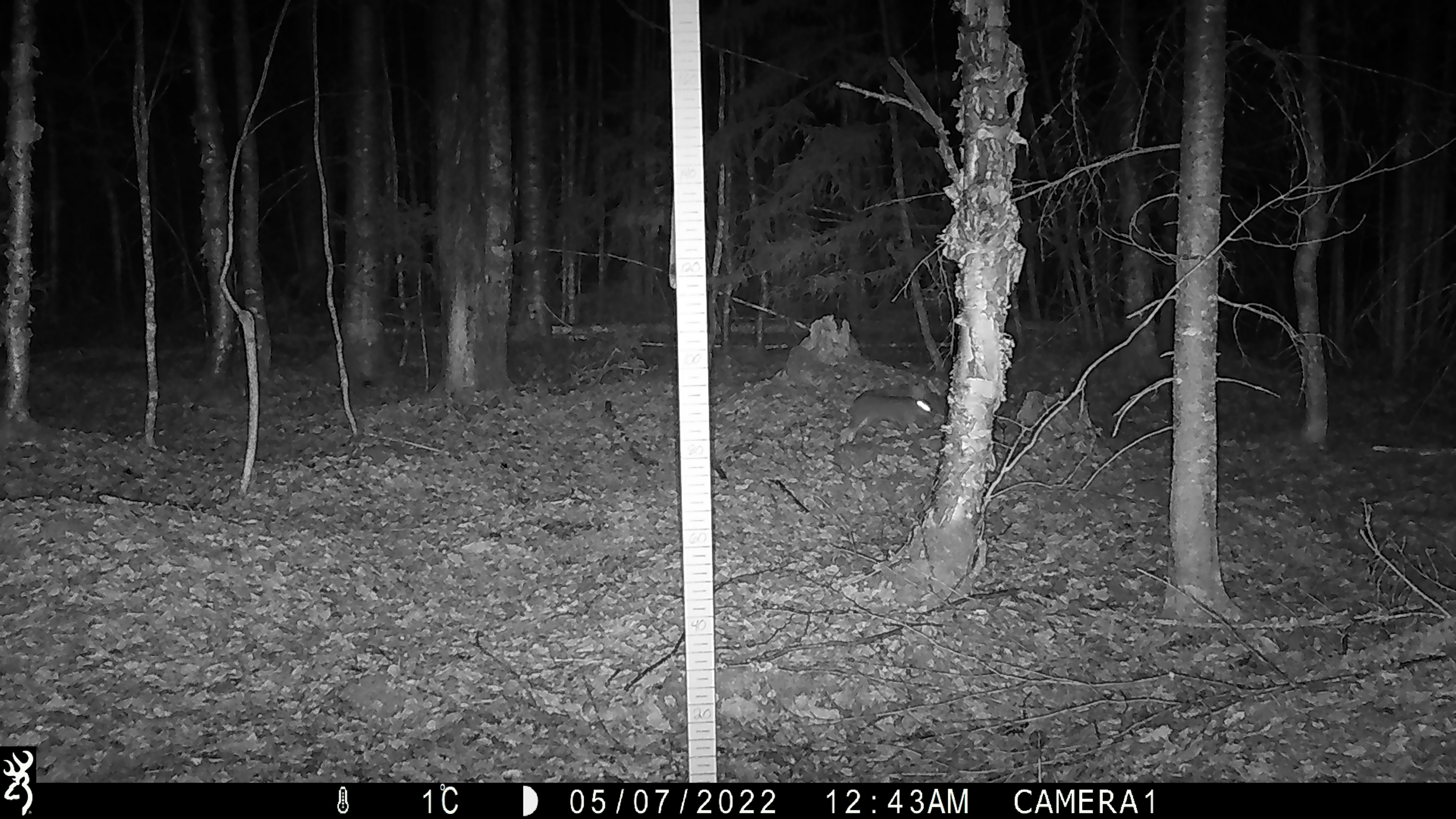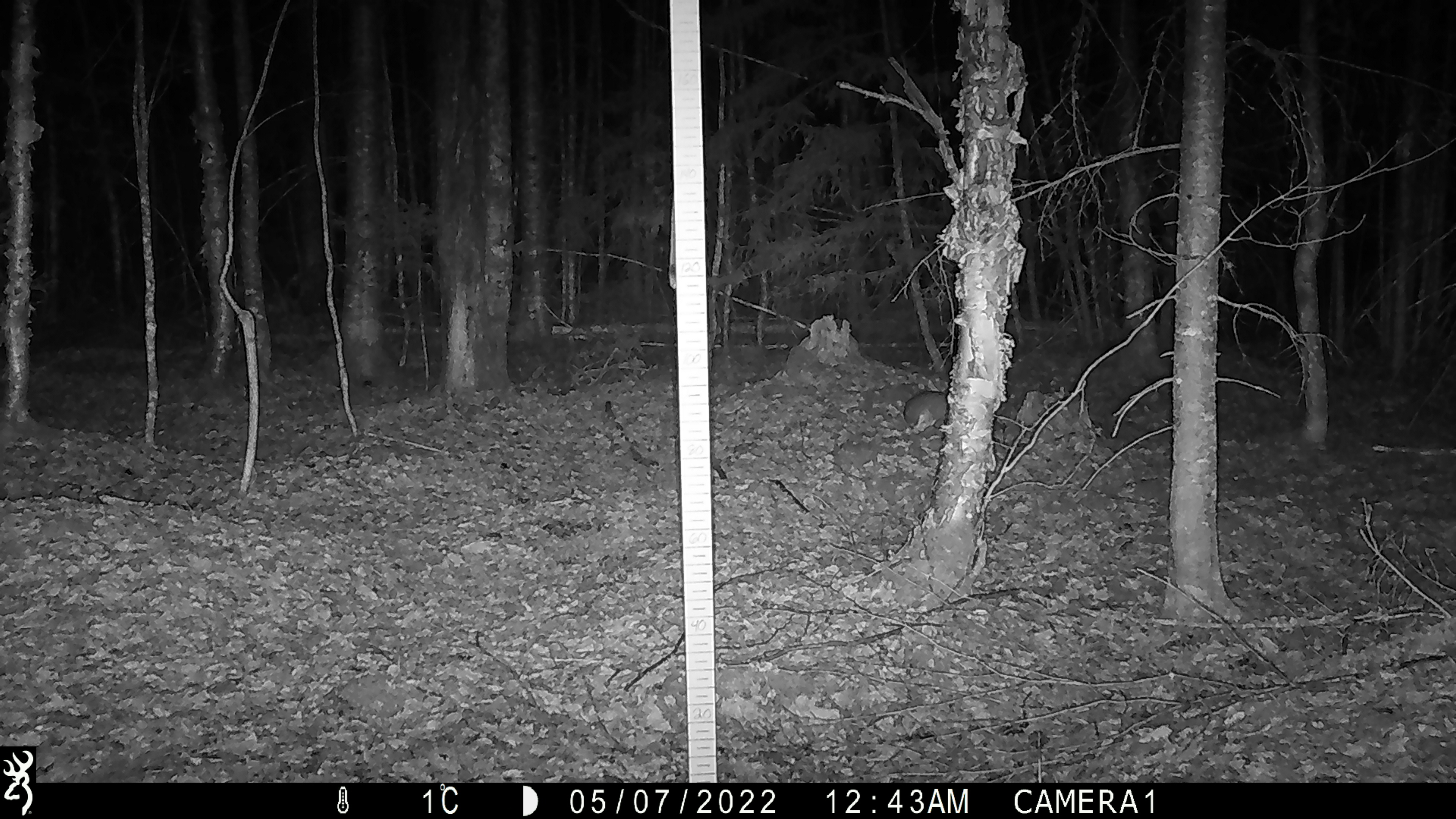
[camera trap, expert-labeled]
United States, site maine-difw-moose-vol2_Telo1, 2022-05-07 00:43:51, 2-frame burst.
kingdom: Animalia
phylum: Chordata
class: Mammalia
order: Lagomorpha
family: Leporidae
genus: Lepus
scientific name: Lepus americanus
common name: snowshoe hare